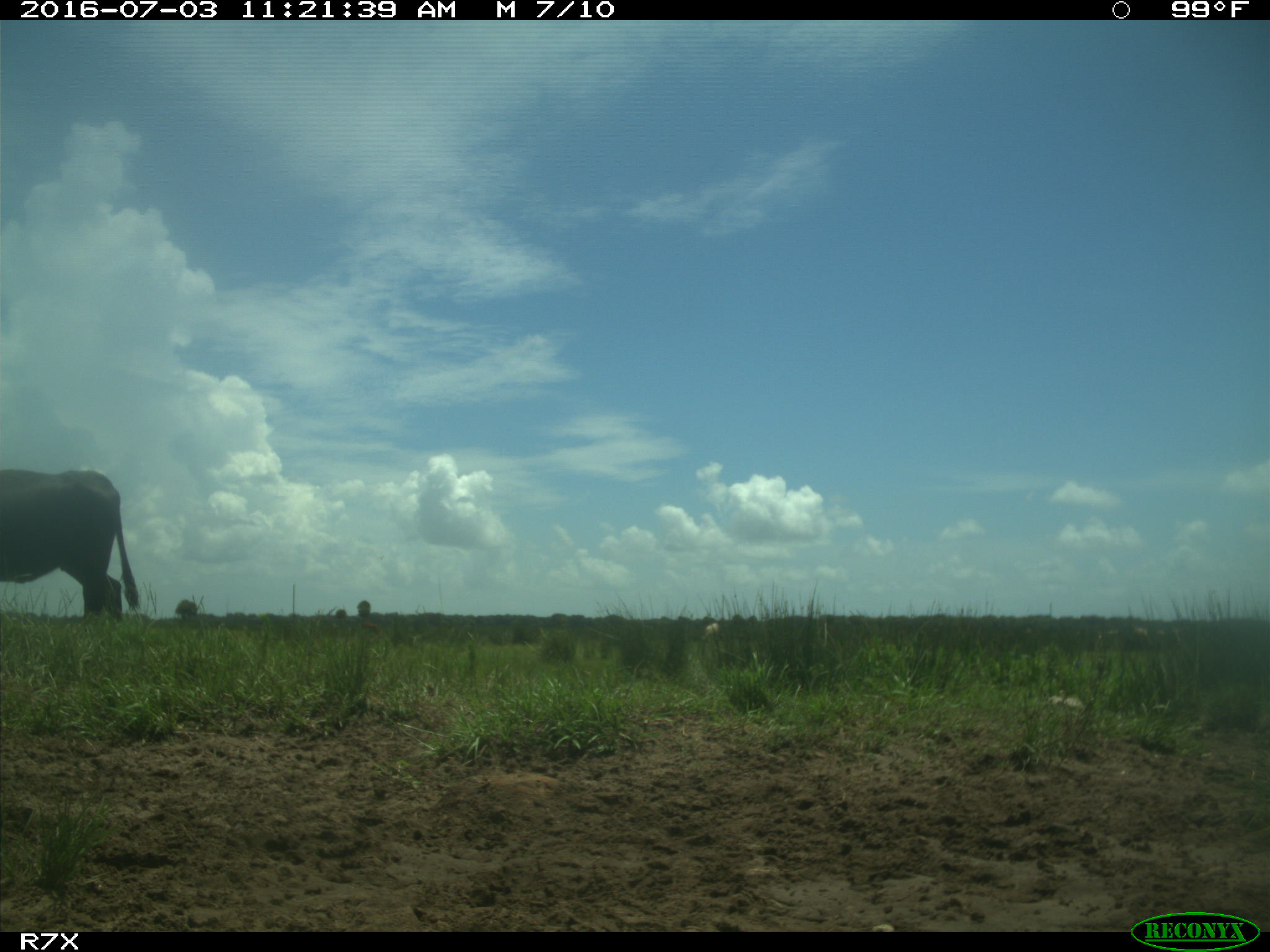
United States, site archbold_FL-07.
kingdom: Animalia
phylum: Chordata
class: Mammalia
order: Artiodactyla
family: Bovidae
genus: Bos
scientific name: Bos taurus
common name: domestic cow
Bos taurus (domestic cow).